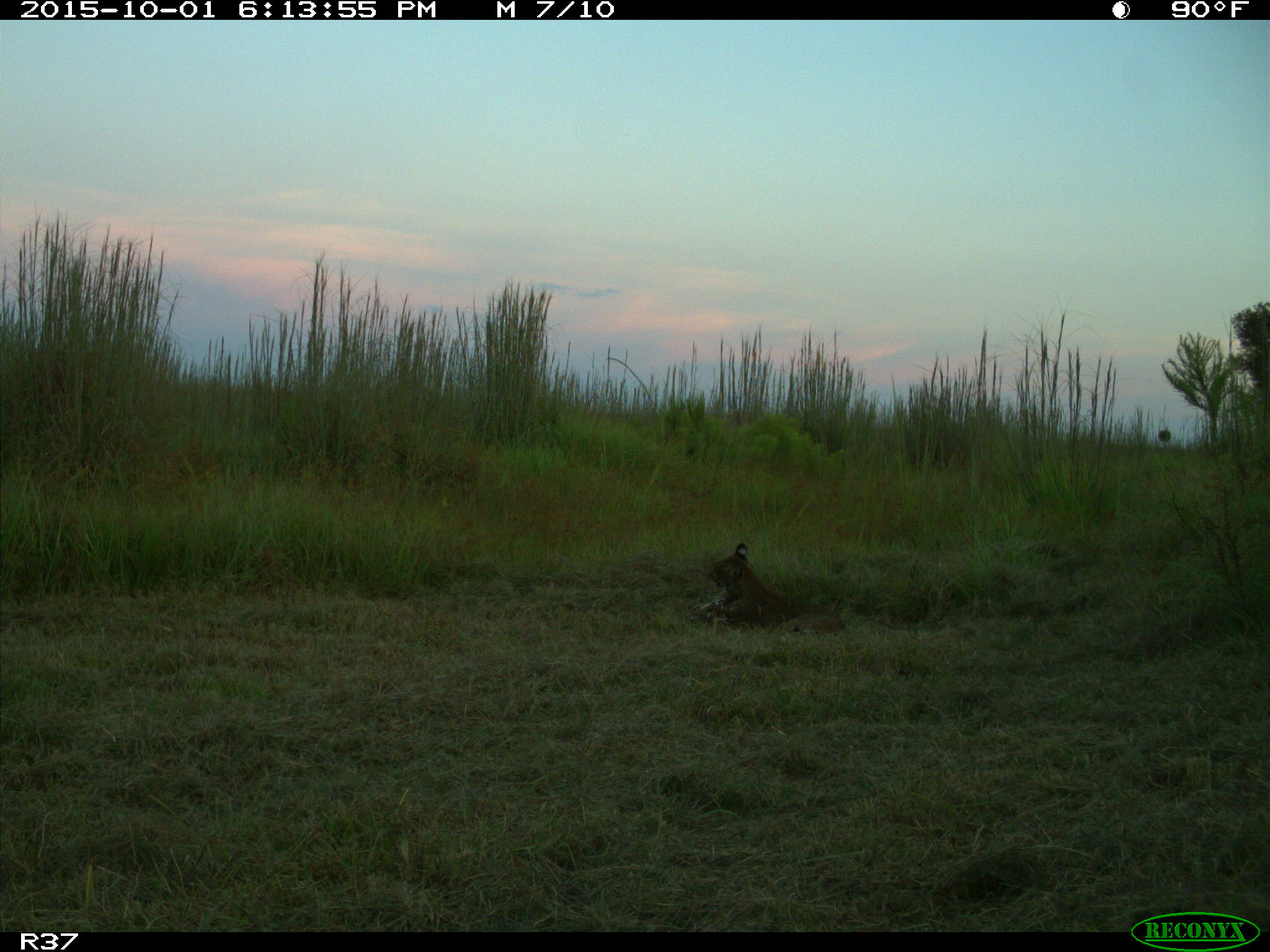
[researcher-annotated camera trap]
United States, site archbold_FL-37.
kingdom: Animalia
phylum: Chordata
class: Mammalia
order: Carnivora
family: Felidae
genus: Lynx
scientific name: Lynx rufus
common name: bobcat